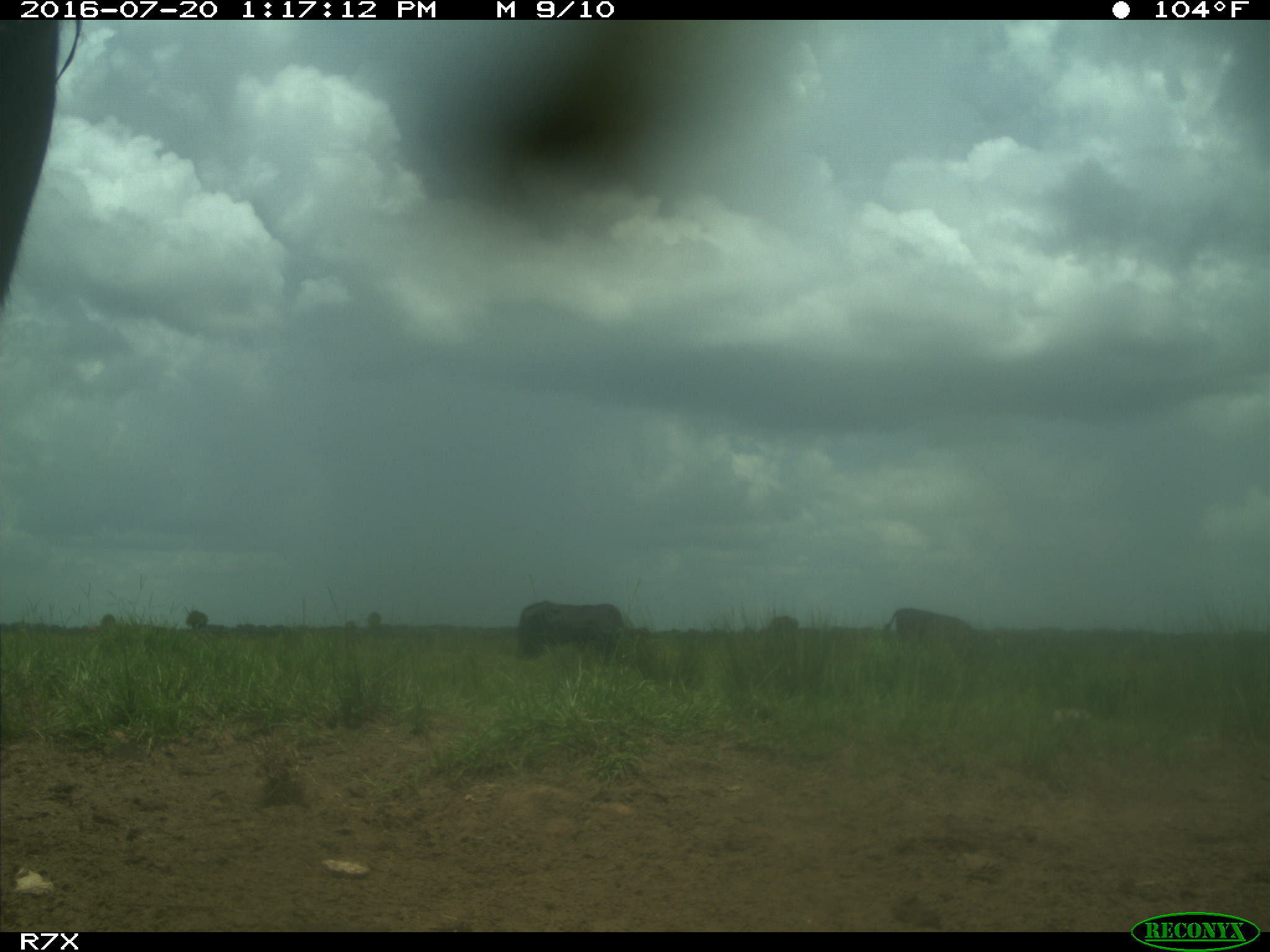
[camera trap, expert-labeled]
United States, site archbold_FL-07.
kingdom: Animalia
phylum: Chordata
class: Mammalia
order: Artiodactyla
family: Bovidae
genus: Bos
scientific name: Bos taurus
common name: domestic cow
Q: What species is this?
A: Bos taurus (domestic cow).